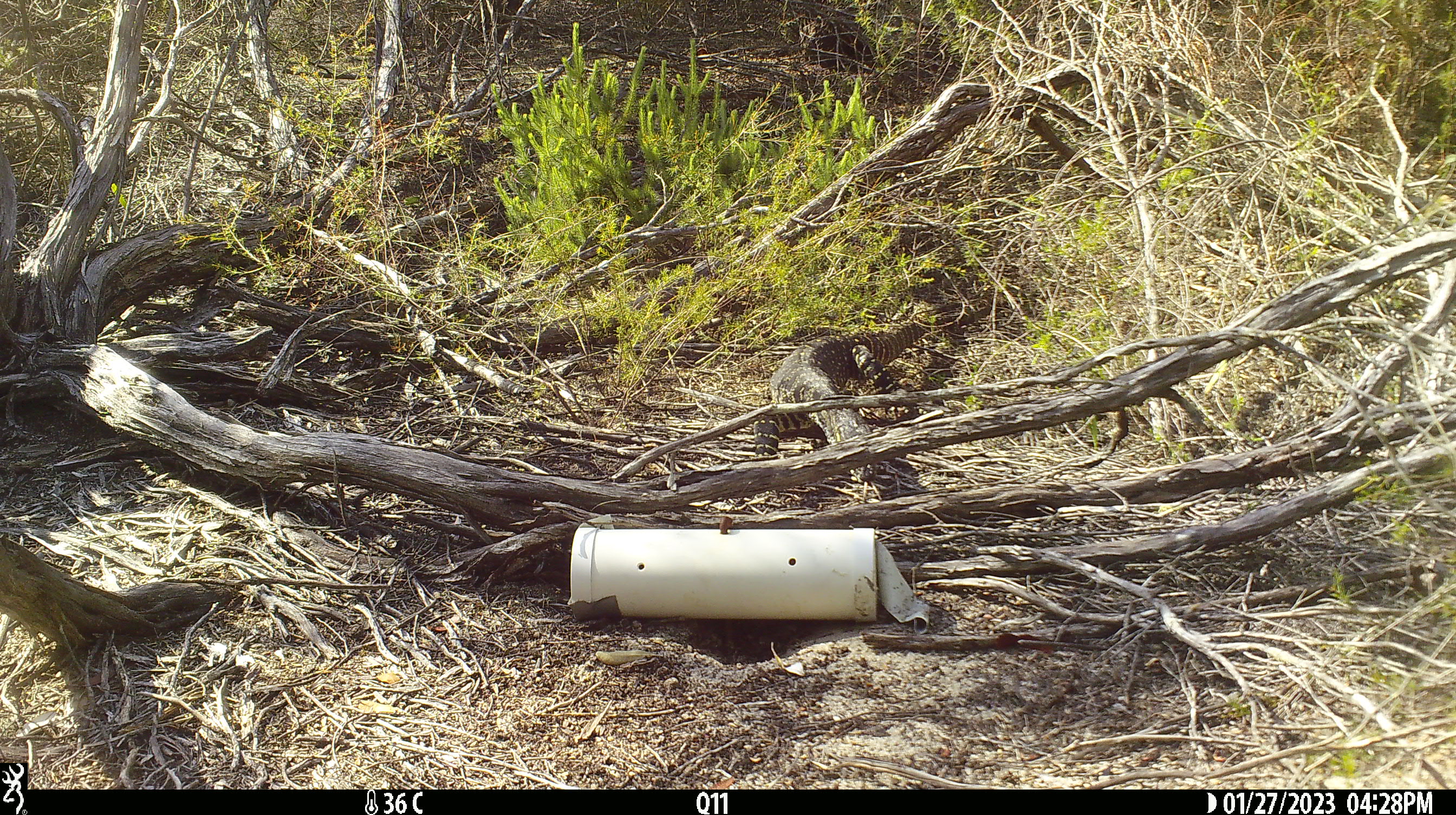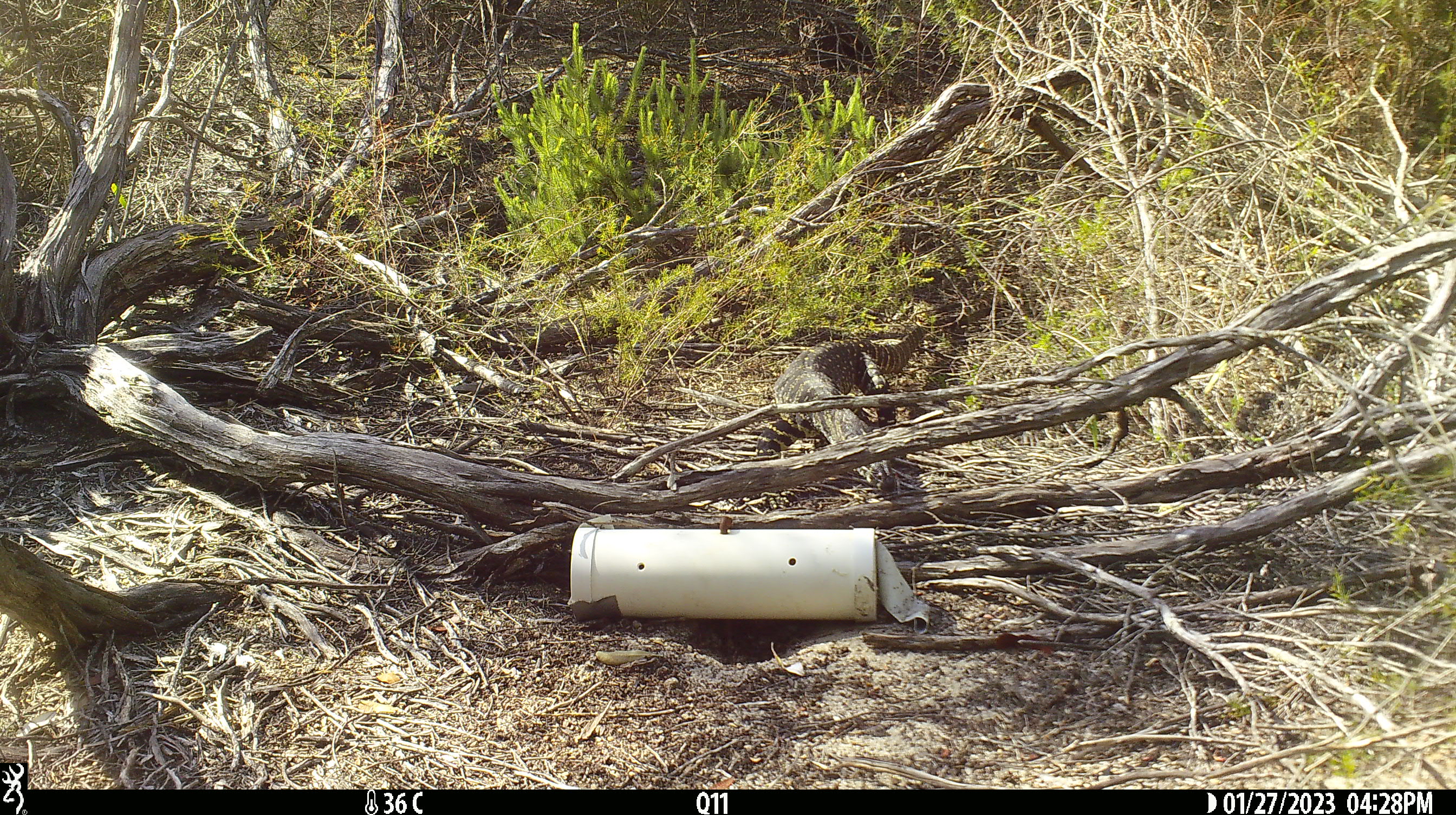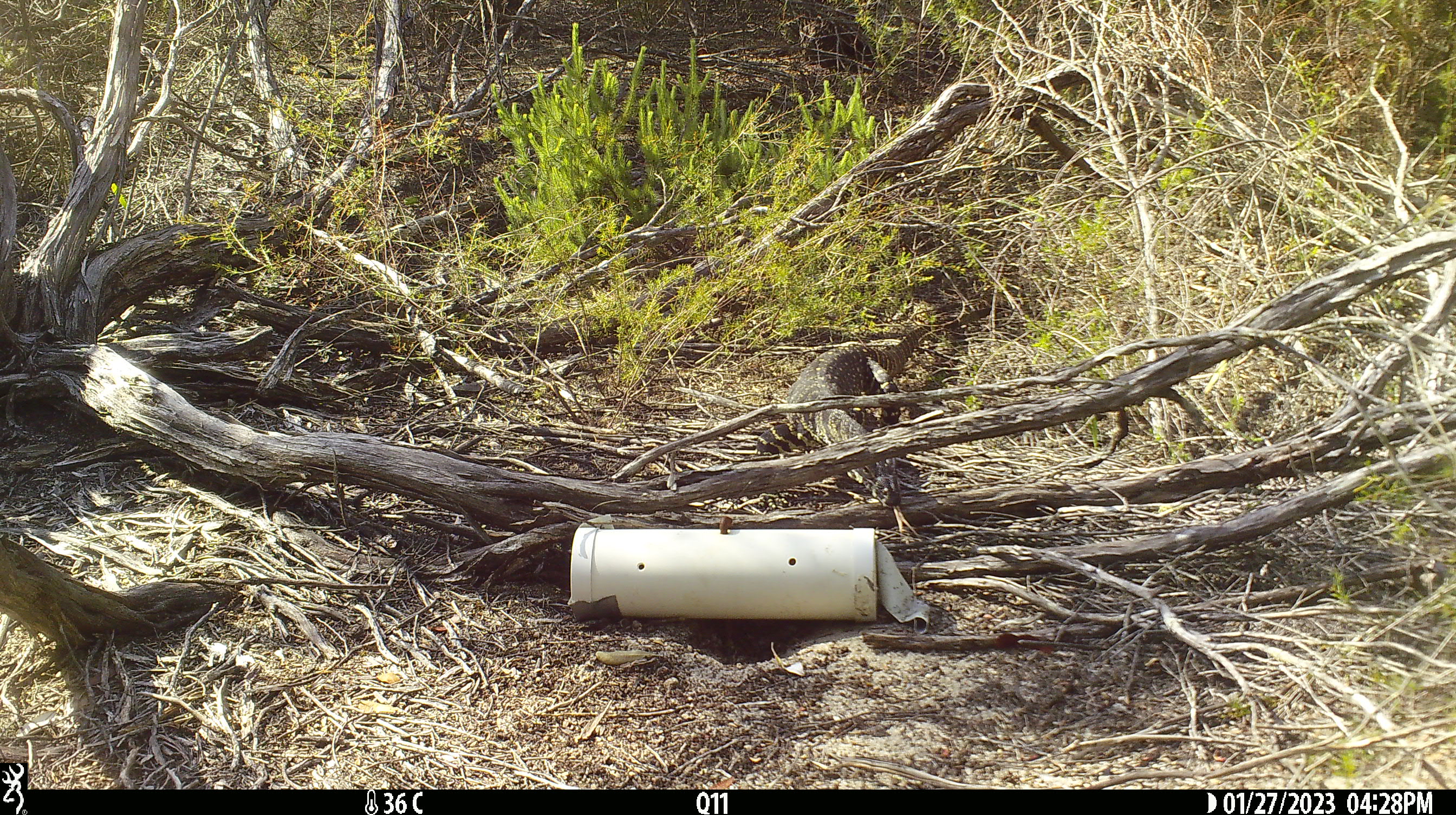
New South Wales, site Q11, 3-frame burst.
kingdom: Animalia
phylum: Chordata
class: Reptilia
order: Squamata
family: Varanidae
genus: Varanus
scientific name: Varanus varius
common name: lace monitor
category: goanna